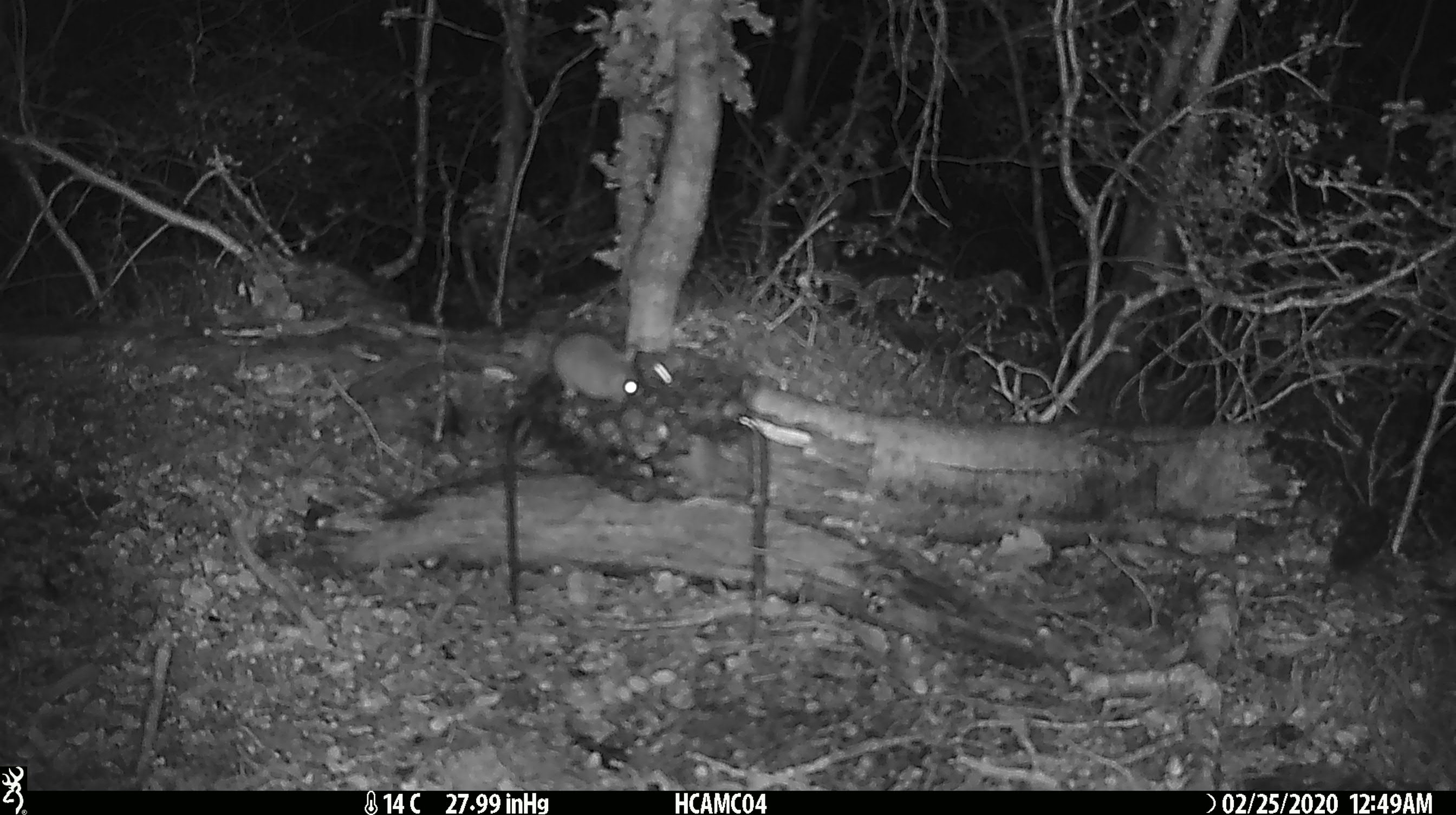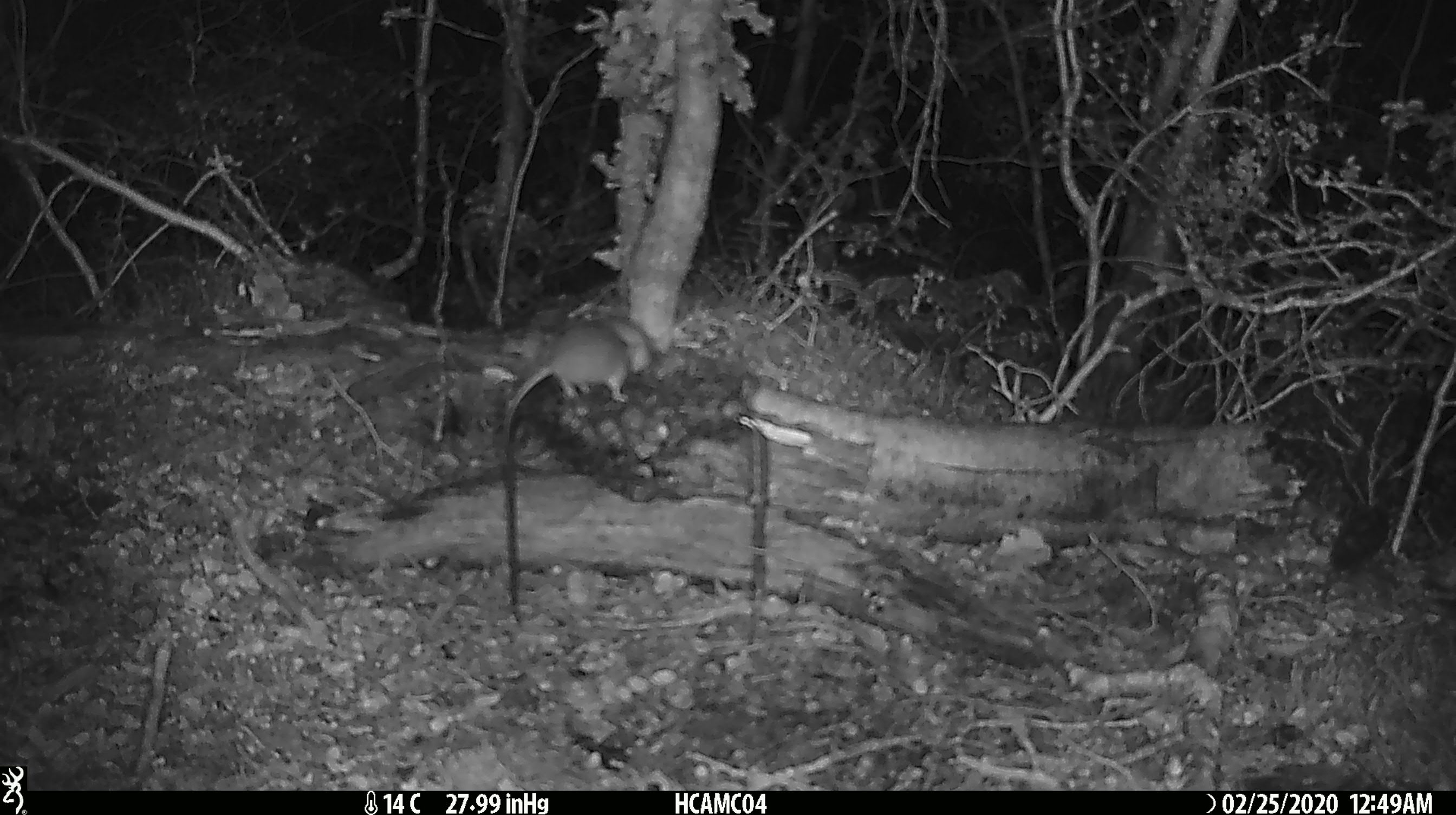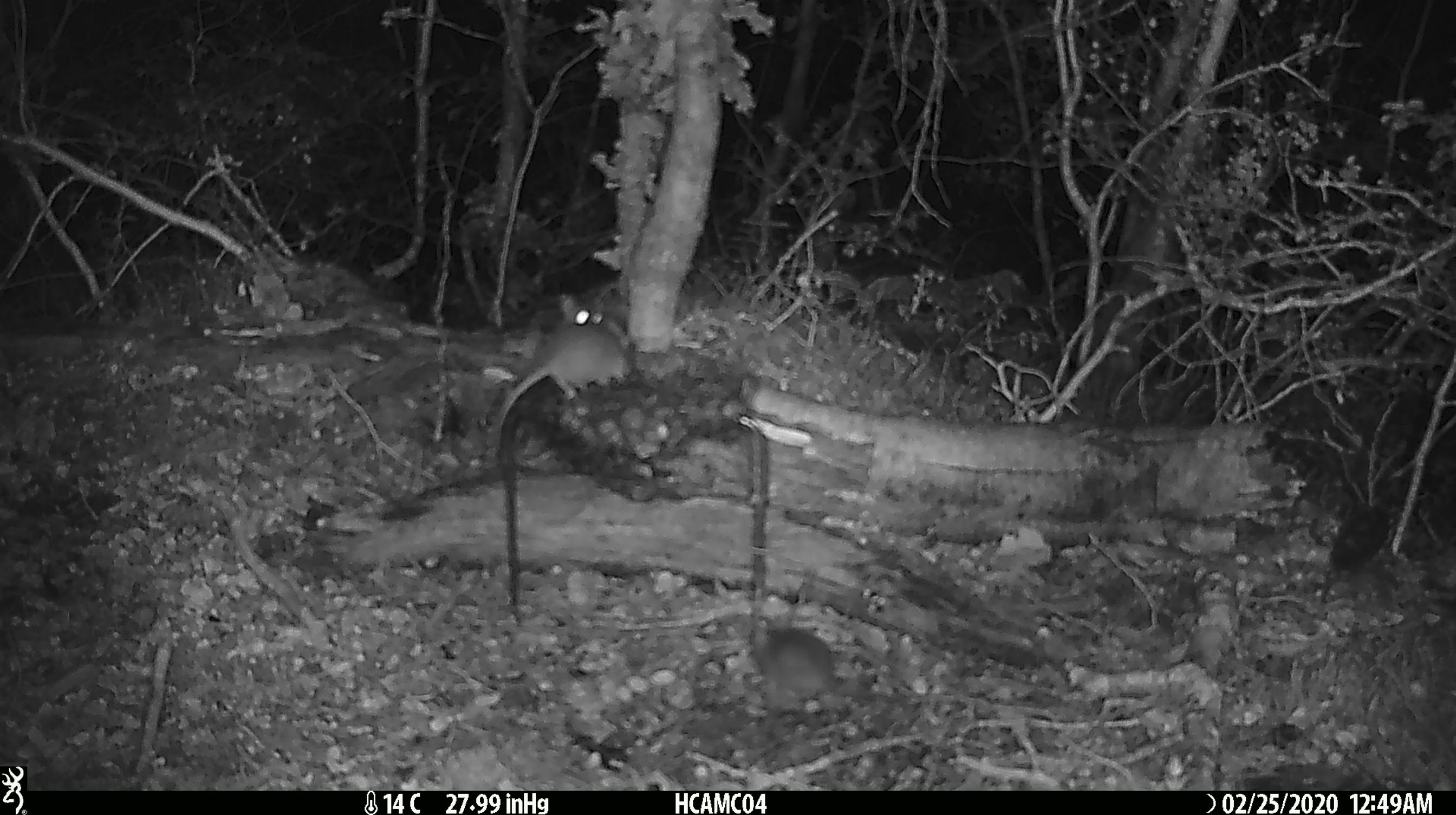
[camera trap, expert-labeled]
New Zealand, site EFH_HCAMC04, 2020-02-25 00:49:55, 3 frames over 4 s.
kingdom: Animalia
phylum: Chordata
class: Mammalia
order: Rodentia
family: Muridae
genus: Mus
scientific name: Mus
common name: mouse